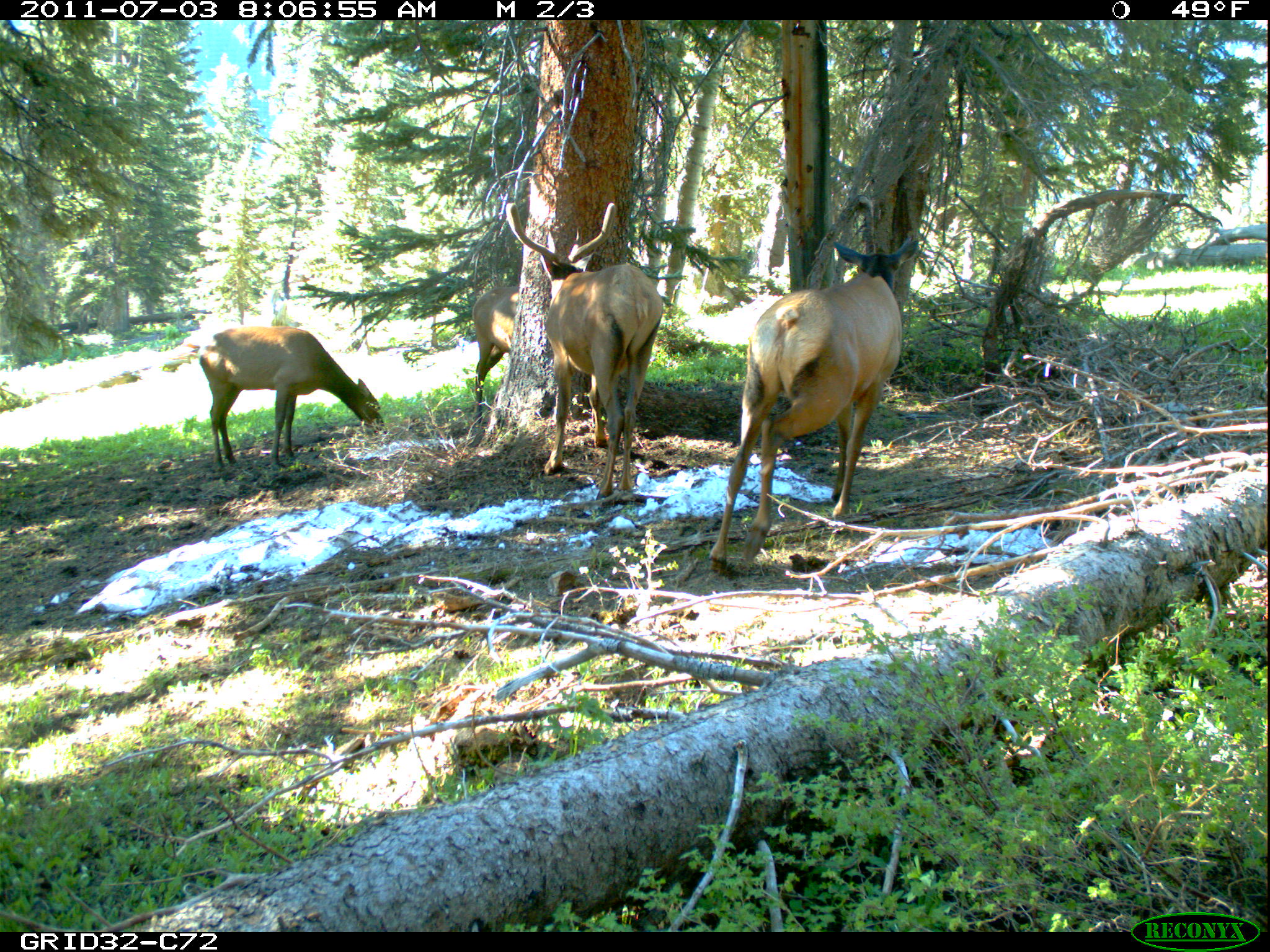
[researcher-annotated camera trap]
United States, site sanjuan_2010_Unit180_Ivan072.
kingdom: Animalia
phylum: Chordata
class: Mammalia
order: Artiodactyla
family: Cervidae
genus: Cervus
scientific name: Cervus elaphus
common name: red deer